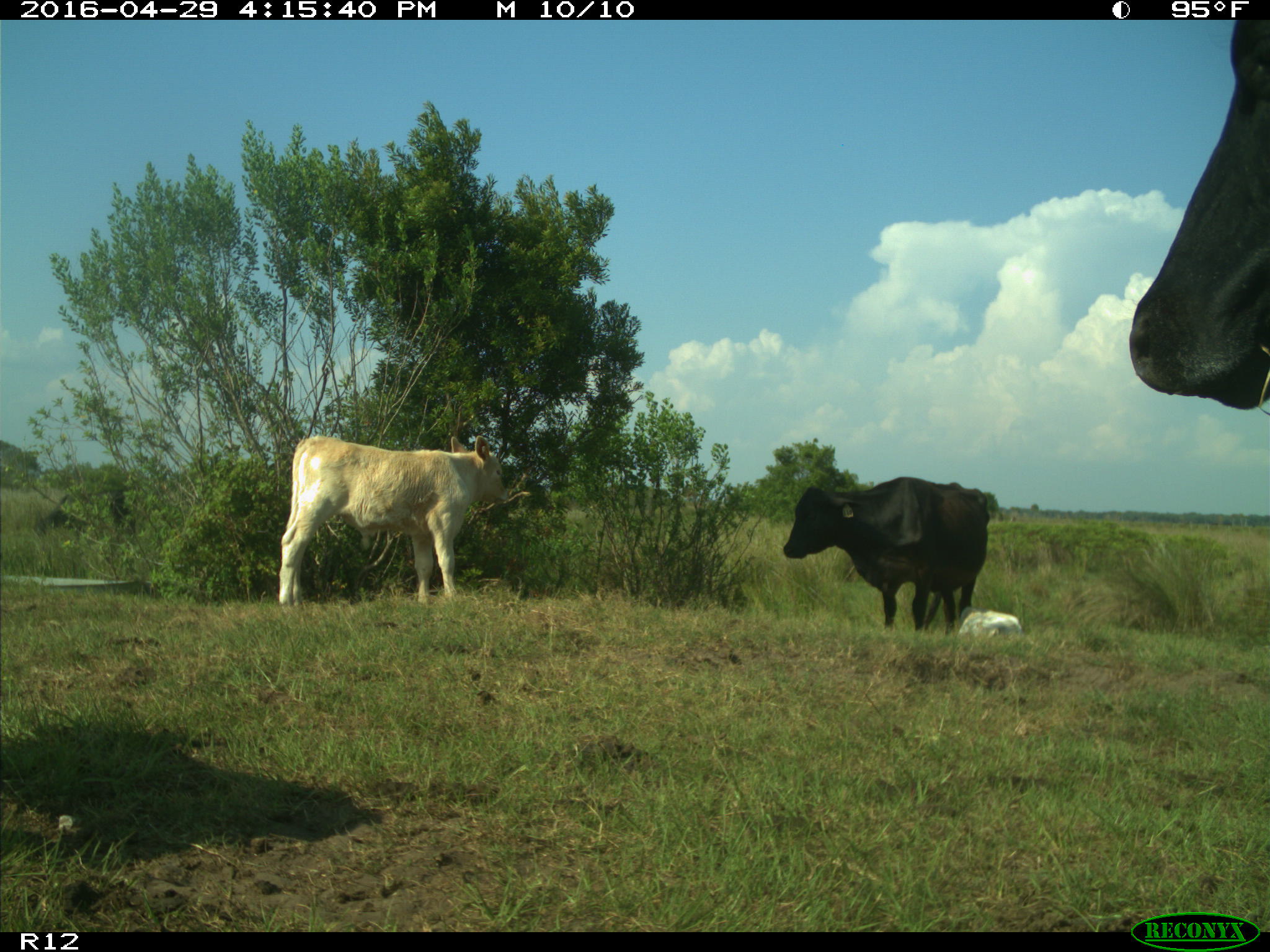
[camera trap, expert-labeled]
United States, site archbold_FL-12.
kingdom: Animalia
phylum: Chordata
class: Mammalia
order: Artiodactyla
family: Bovidae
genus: Bos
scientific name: Bos taurus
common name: domestic cow